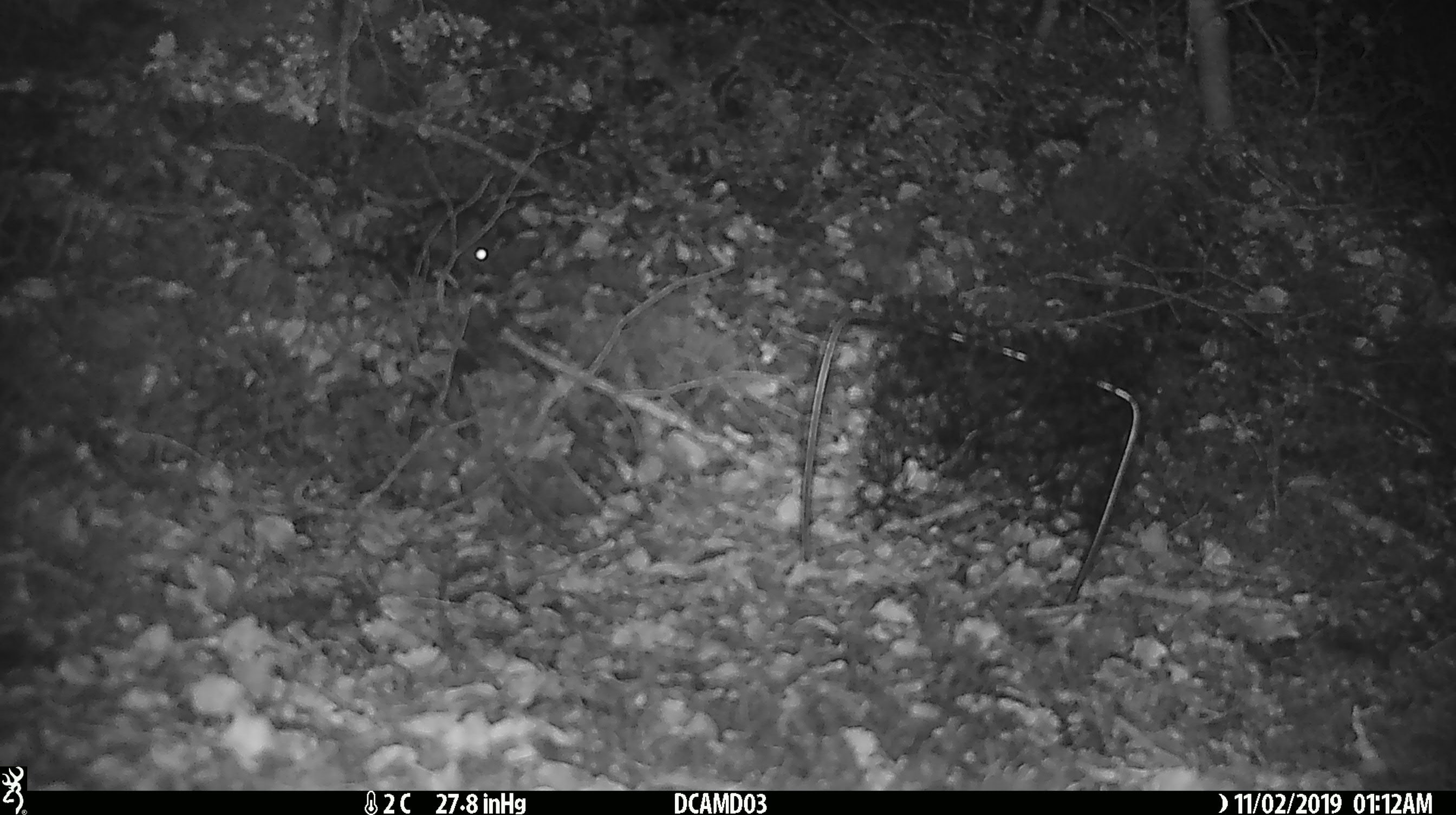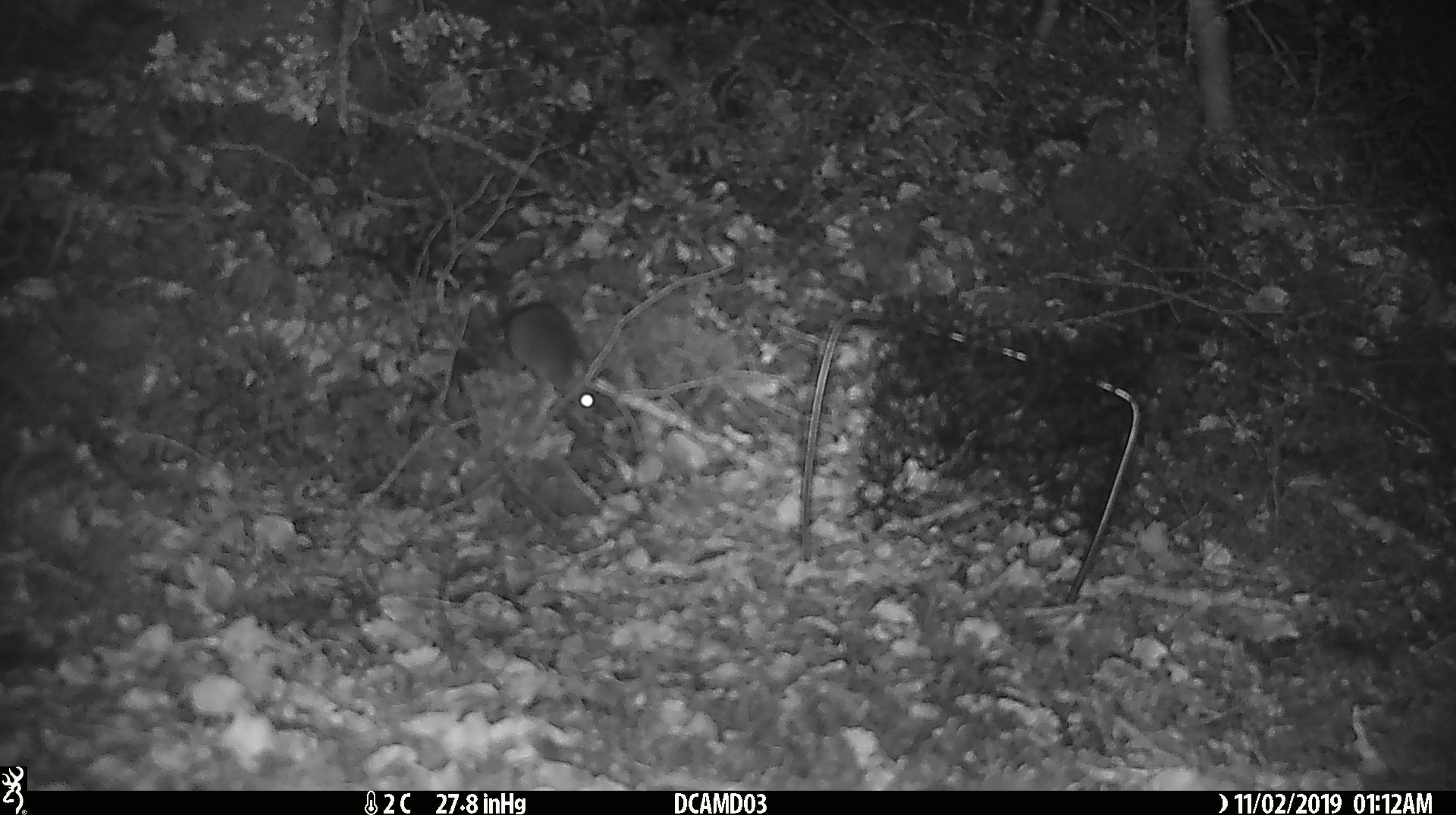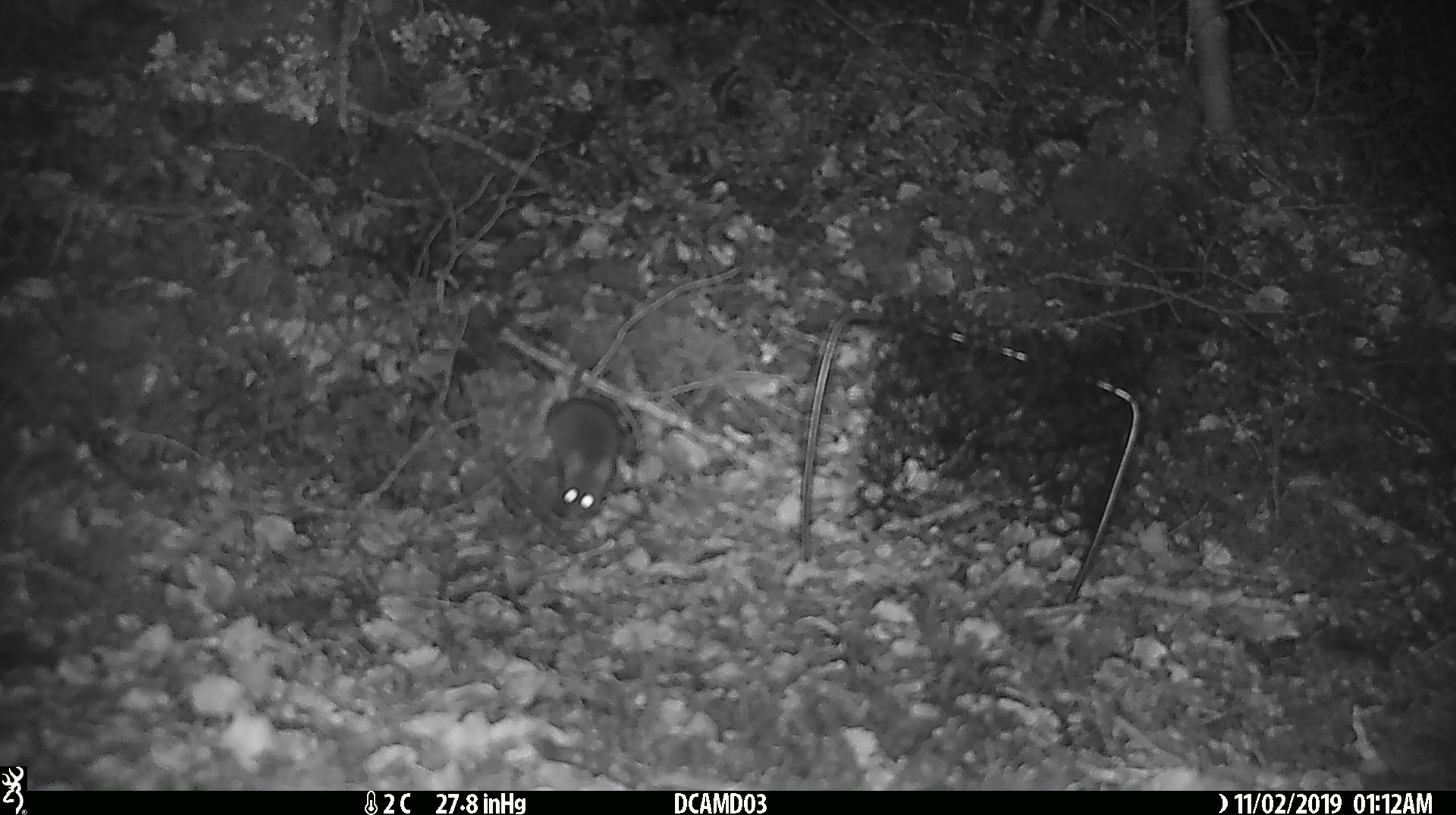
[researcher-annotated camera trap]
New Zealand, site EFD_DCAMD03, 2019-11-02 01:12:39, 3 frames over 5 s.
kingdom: Animalia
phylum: Chordata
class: Mammalia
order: Rodentia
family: Muridae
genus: Mus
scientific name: Mus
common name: mouse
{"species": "mouse (Mus)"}